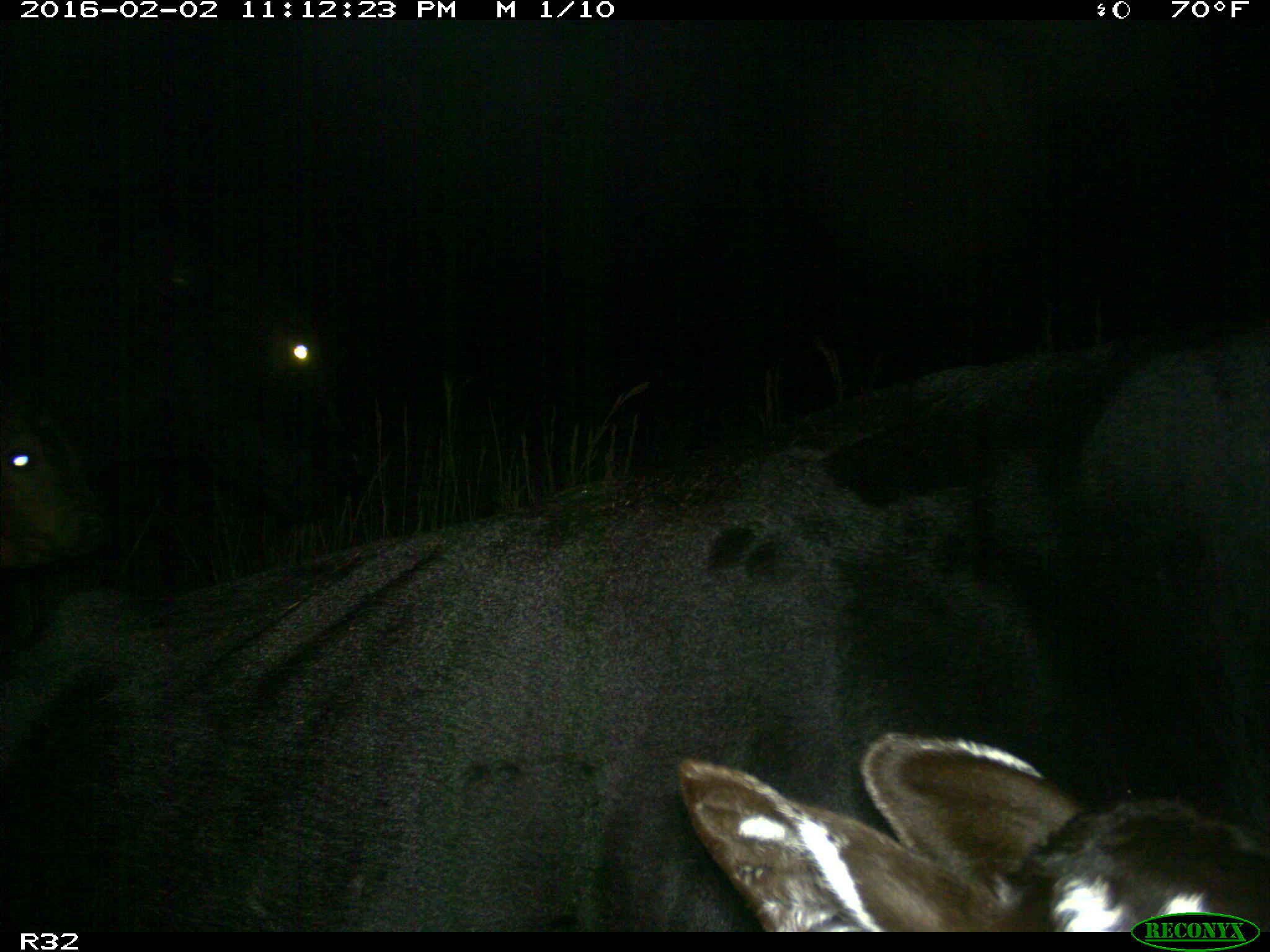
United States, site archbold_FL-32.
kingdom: Animalia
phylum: Chordata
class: Mammalia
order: Artiodactyla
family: Bovidae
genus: Bos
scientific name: Bos taurus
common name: domestic cow